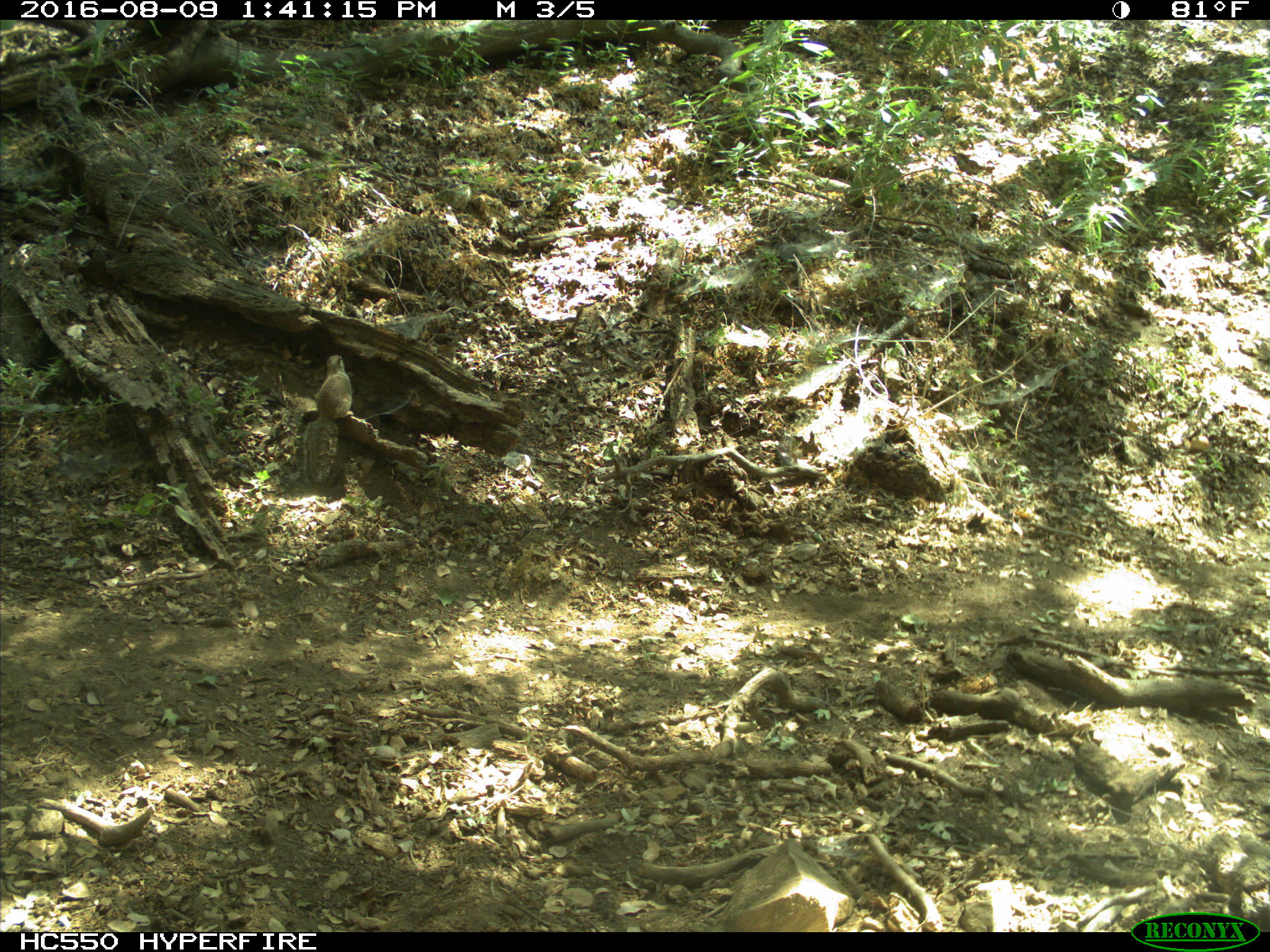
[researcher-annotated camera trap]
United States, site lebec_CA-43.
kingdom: Animalia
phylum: Chordata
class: Mammalia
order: Rodentia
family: Sciuridae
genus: Otospermophilus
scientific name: Otospermophilus beecheyi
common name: california ground squirrel